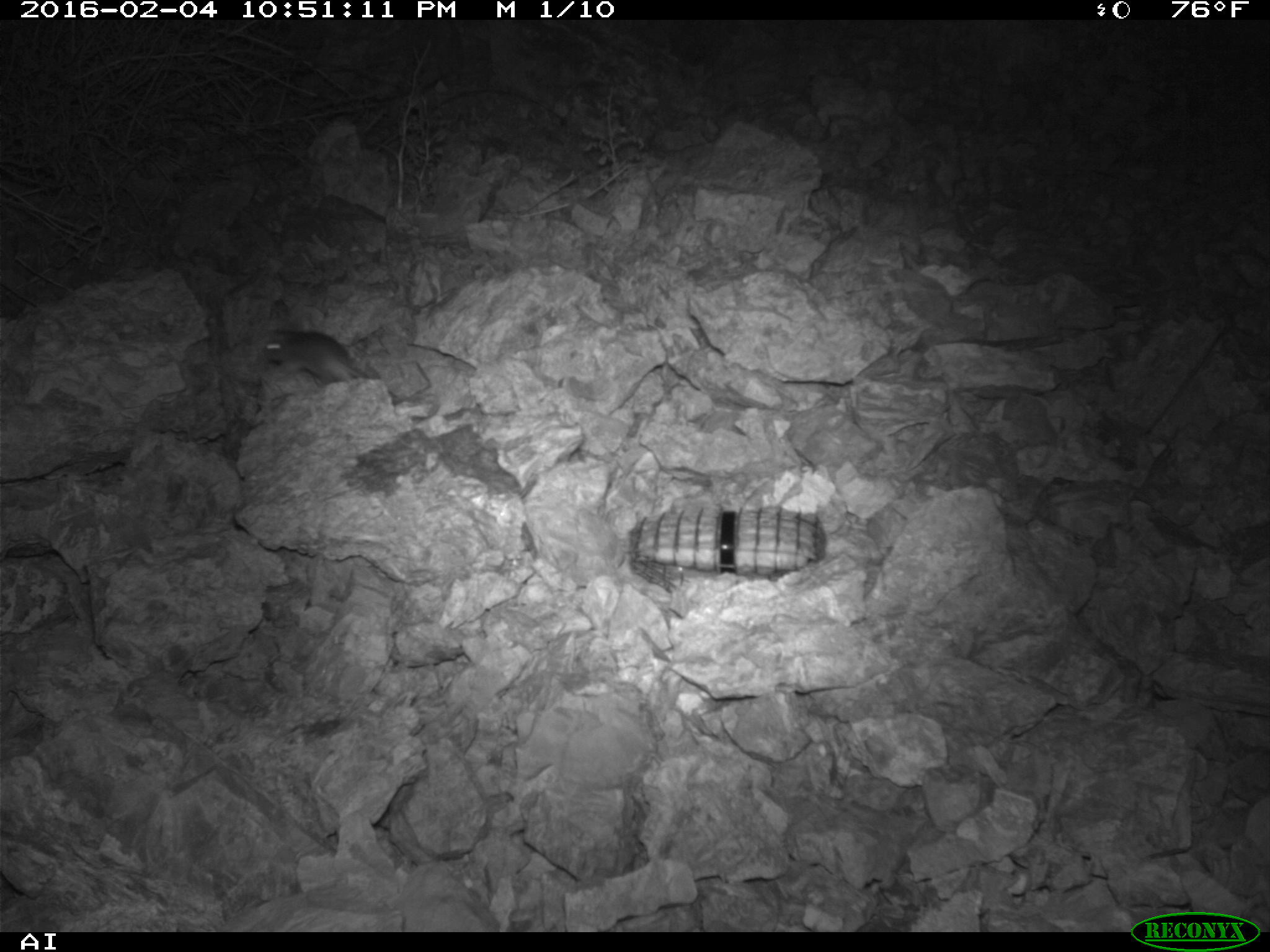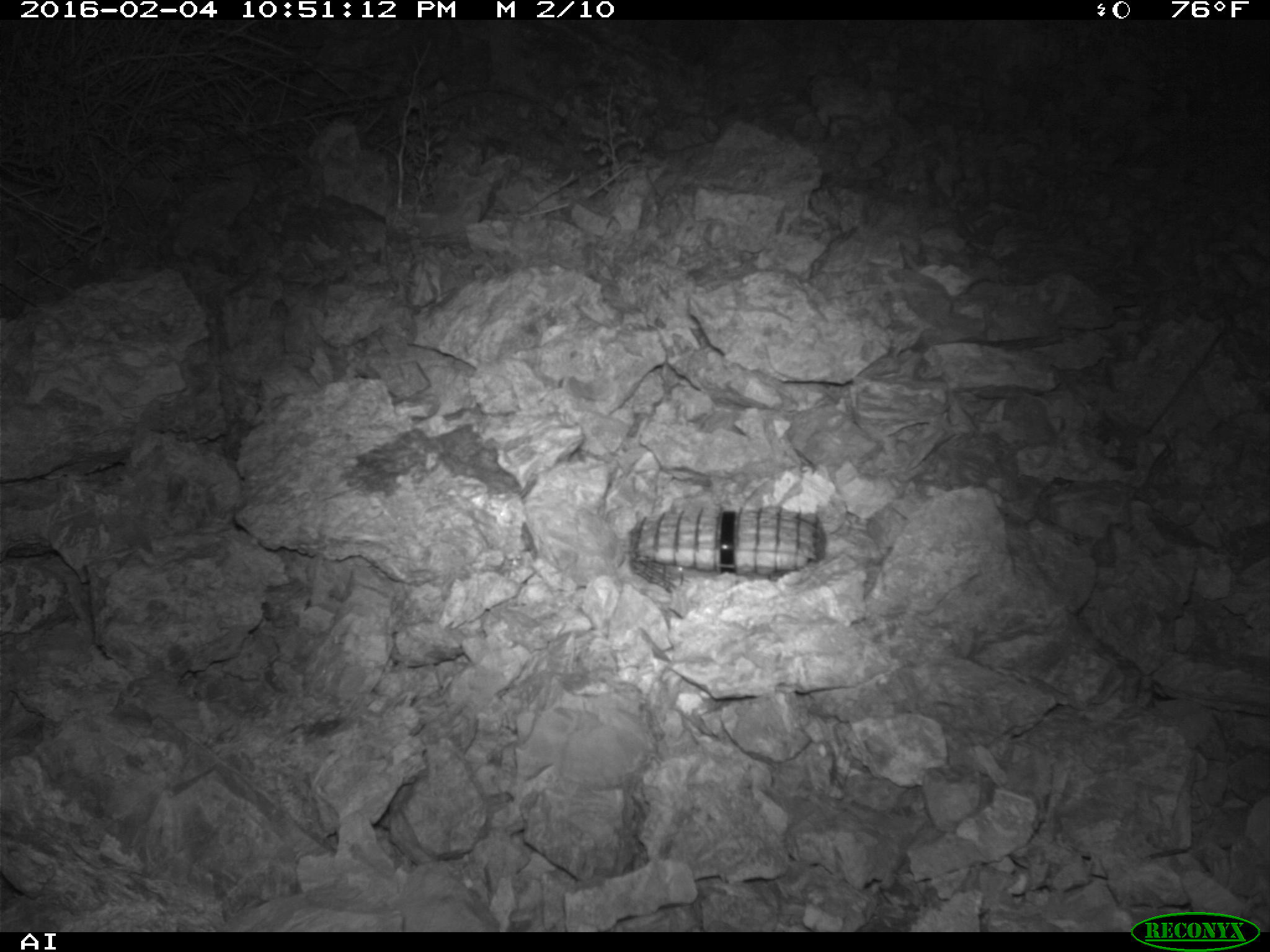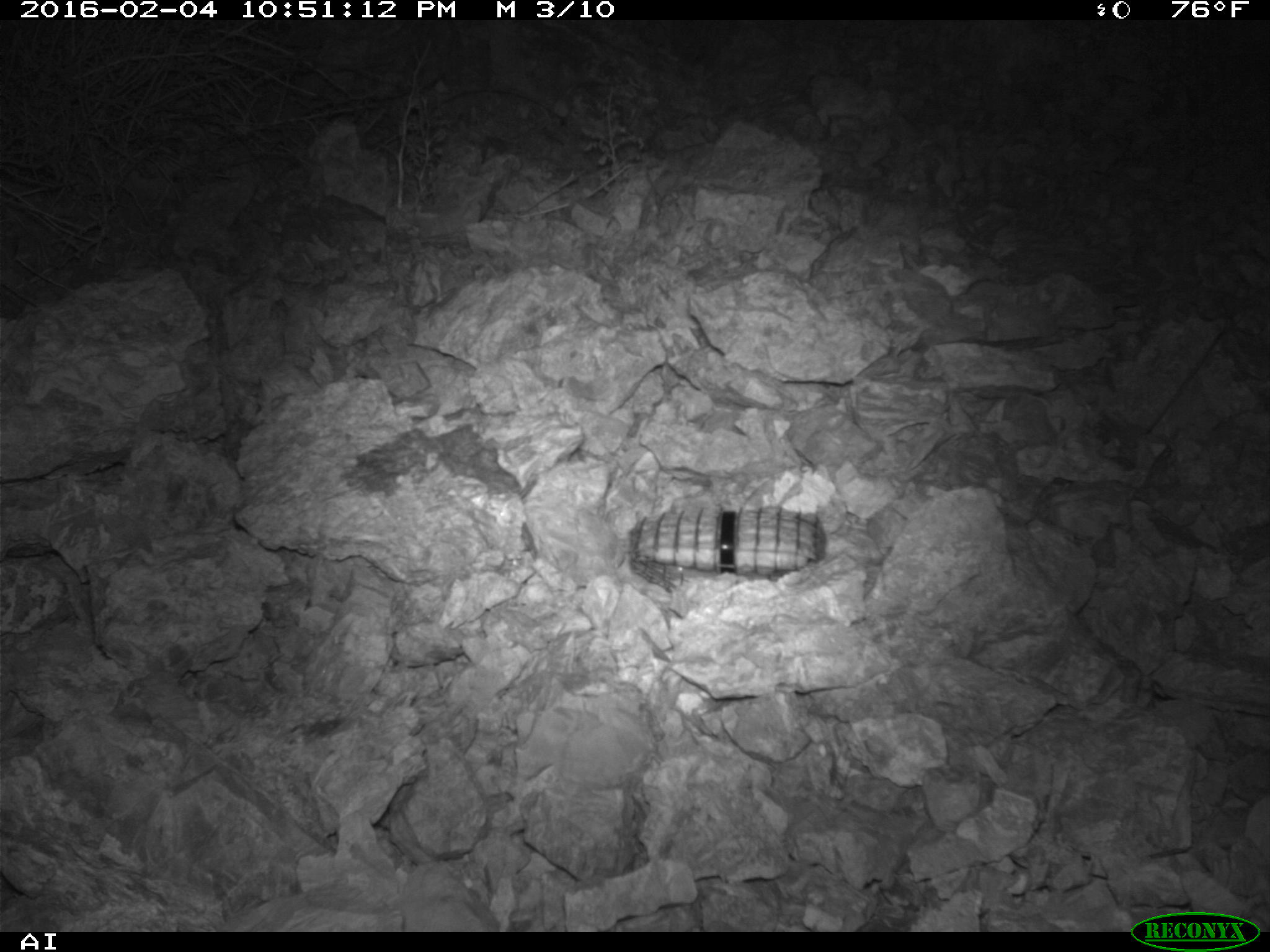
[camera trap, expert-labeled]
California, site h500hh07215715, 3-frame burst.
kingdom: Animalia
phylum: Chordata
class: Mammalia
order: Rodentia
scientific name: Rodentia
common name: rodent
Rodent (Rodentia).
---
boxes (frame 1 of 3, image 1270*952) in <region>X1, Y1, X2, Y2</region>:
rodent: <region>259, 328, 373, 381</region>